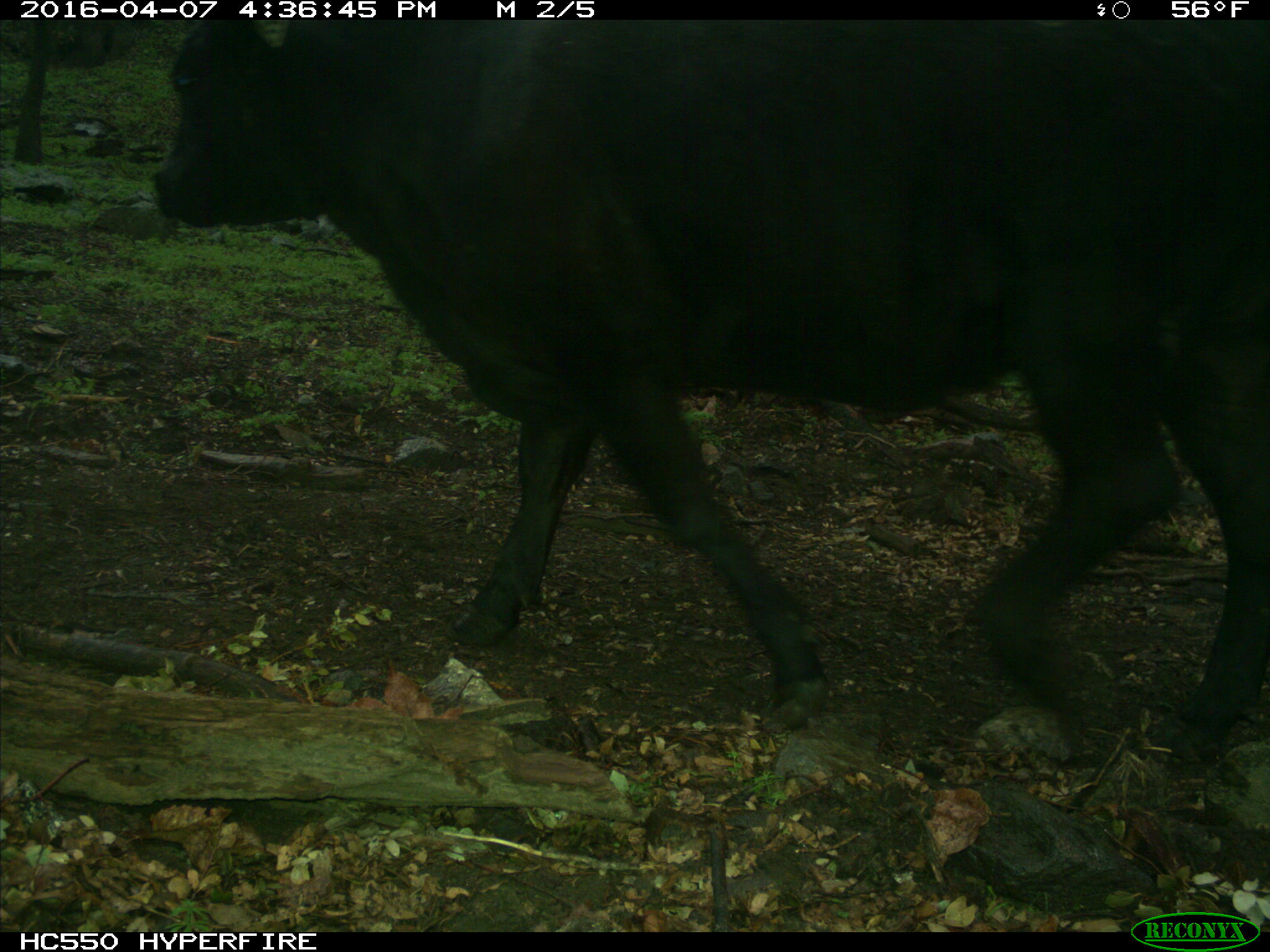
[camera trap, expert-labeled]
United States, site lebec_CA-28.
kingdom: Animalia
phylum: Chordata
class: Mammalia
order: Artiodactyla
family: Bovidae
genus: Bos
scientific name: Bos taurus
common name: domestic cow